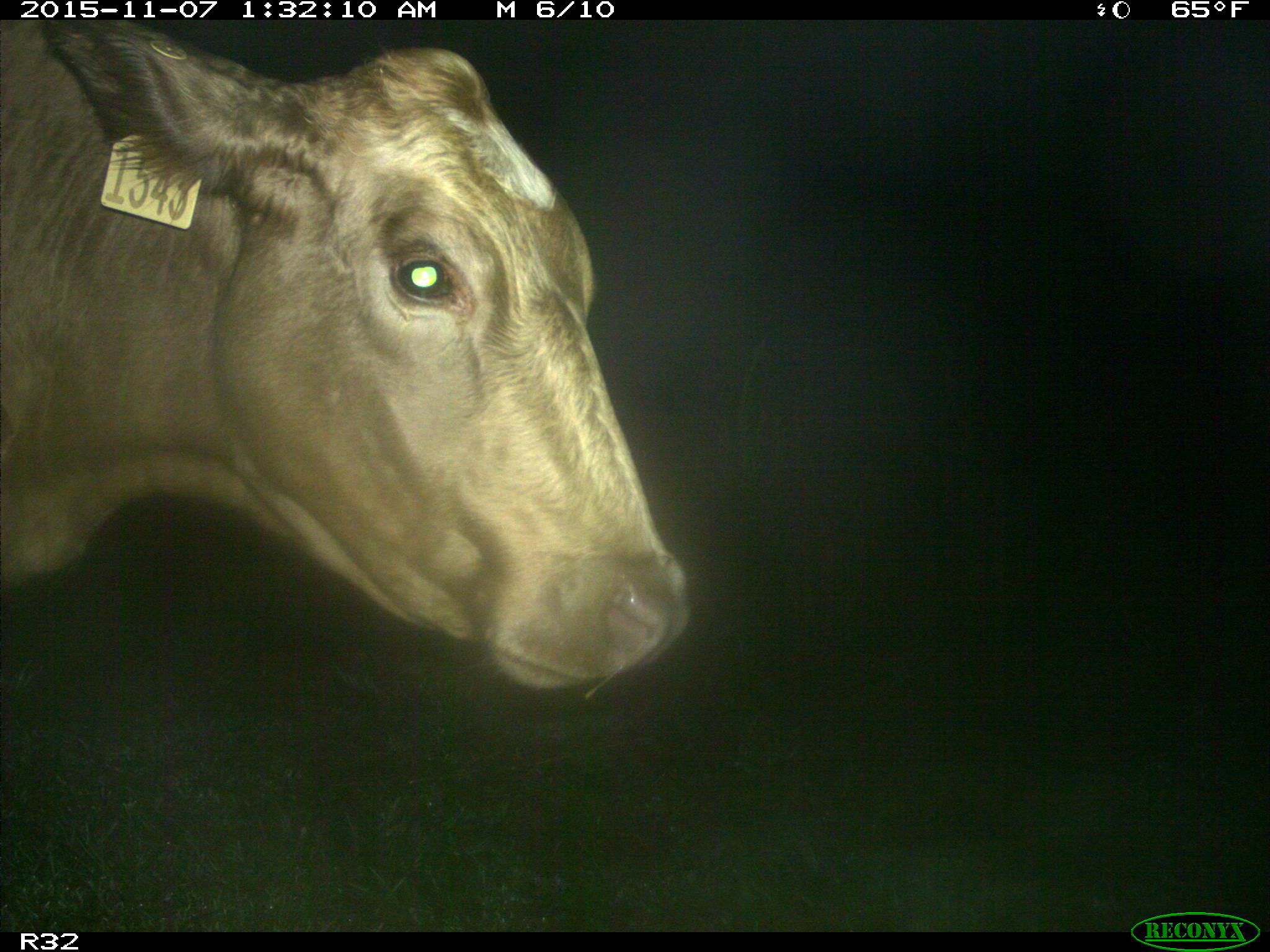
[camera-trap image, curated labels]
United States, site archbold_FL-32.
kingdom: Animalia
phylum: Chordata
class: Mammalia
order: Artiodactyla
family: Bovidae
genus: Bos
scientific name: Bos taurus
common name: domestic cow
Bos taurus (domestic cow).